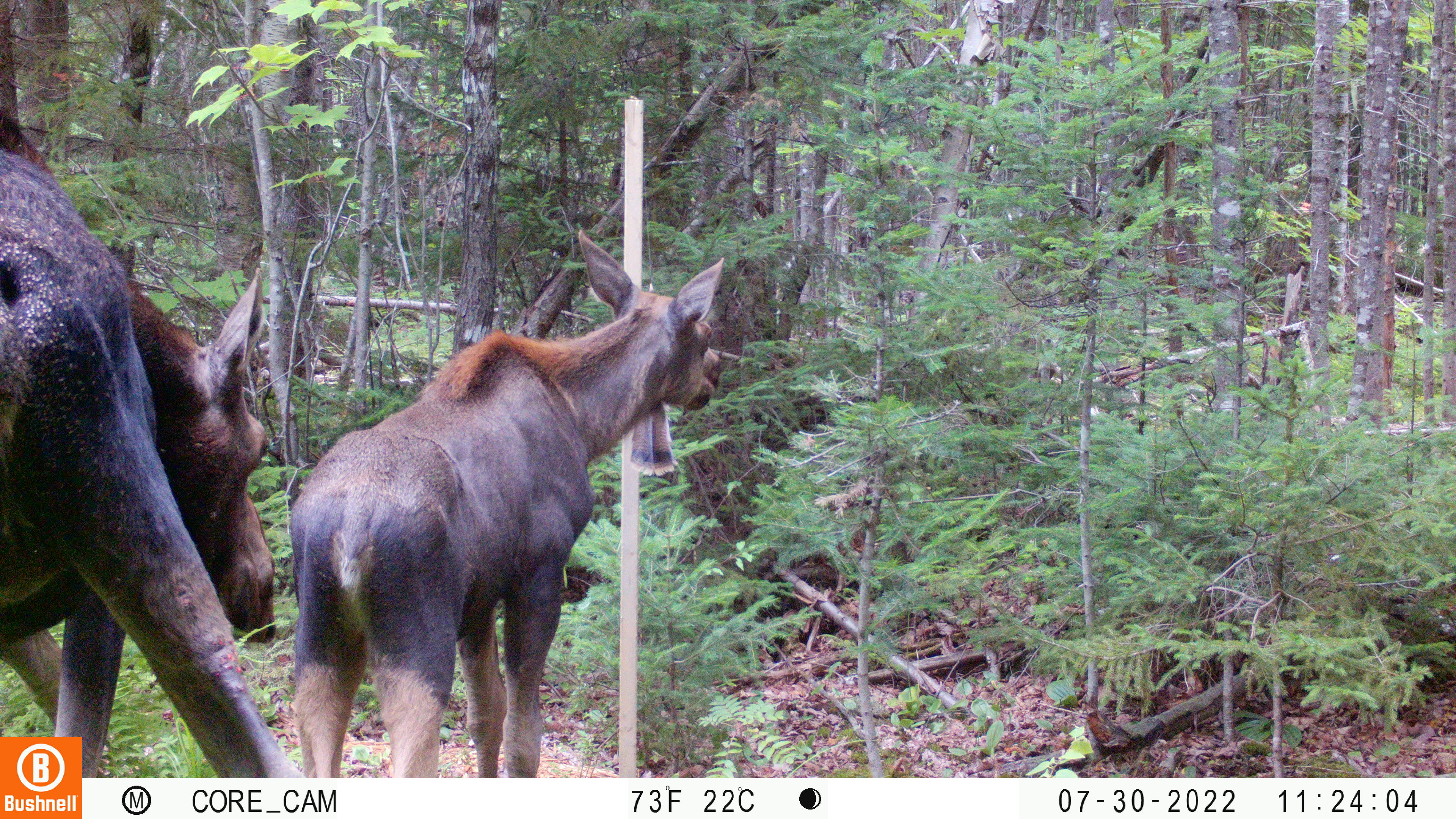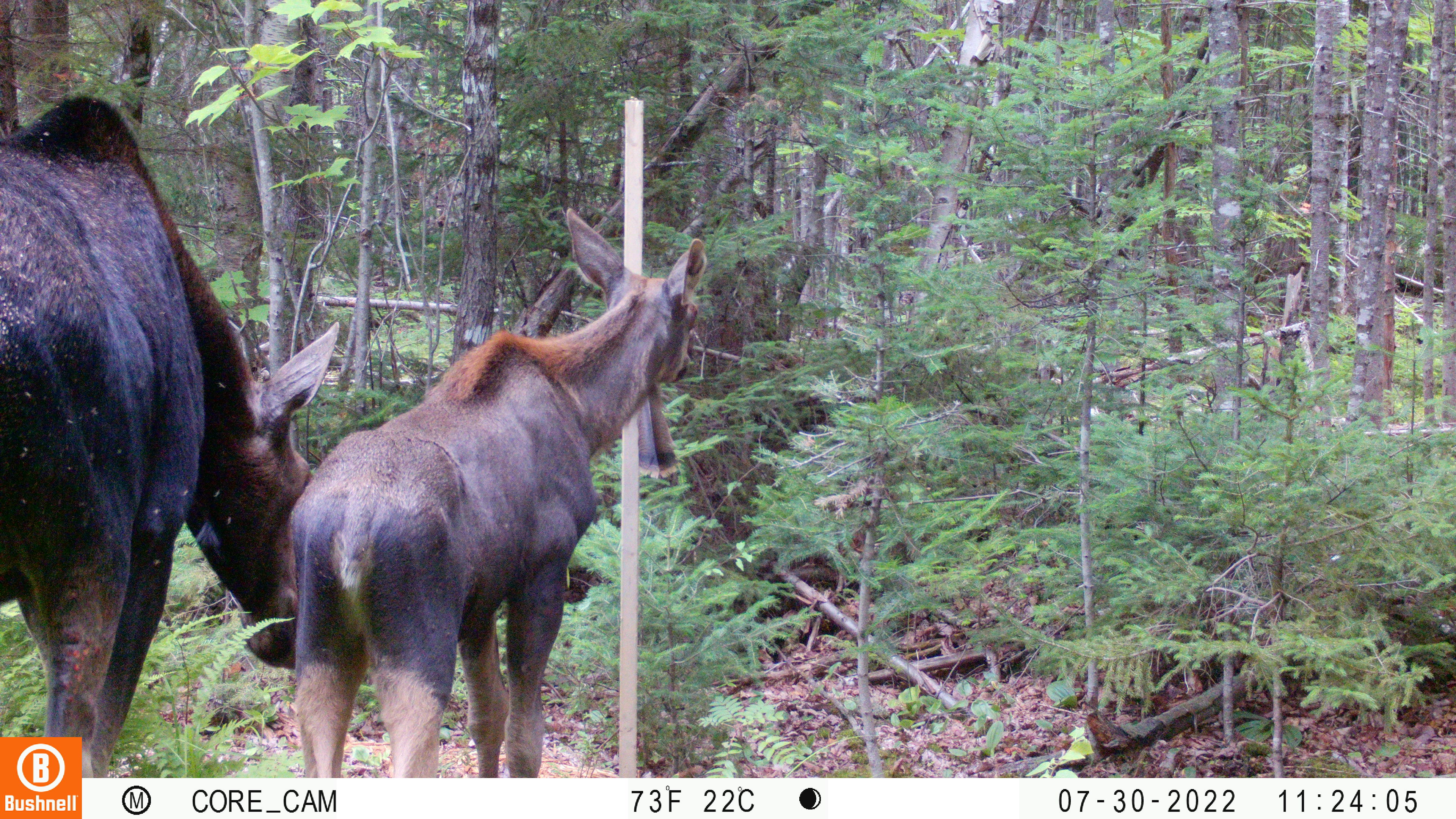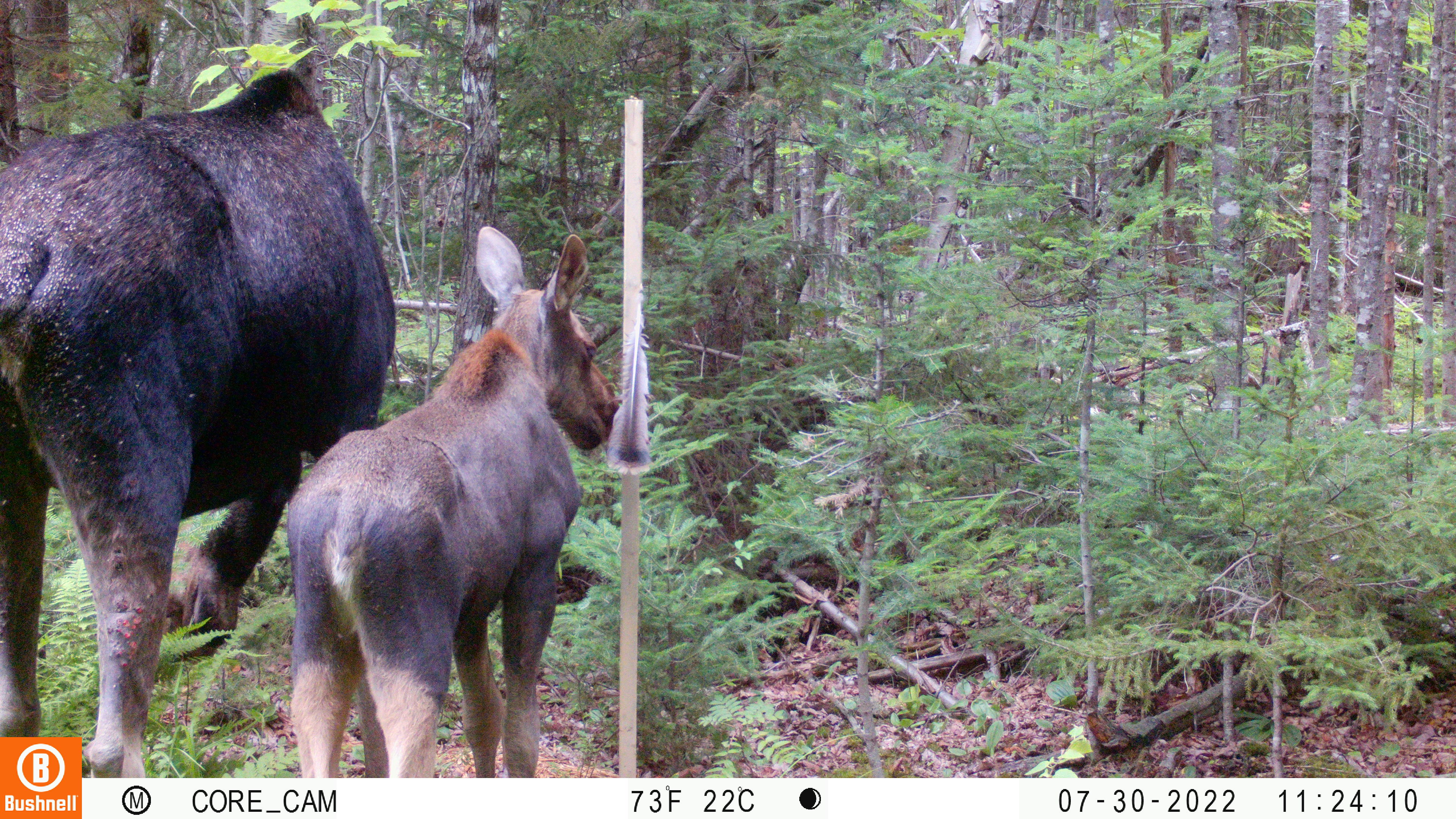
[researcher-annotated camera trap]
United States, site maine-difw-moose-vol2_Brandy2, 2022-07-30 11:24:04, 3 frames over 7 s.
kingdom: Animalia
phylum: Chordata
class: Mammalia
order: Artiodactyla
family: Cervidae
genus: Alces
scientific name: Alces alces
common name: moose